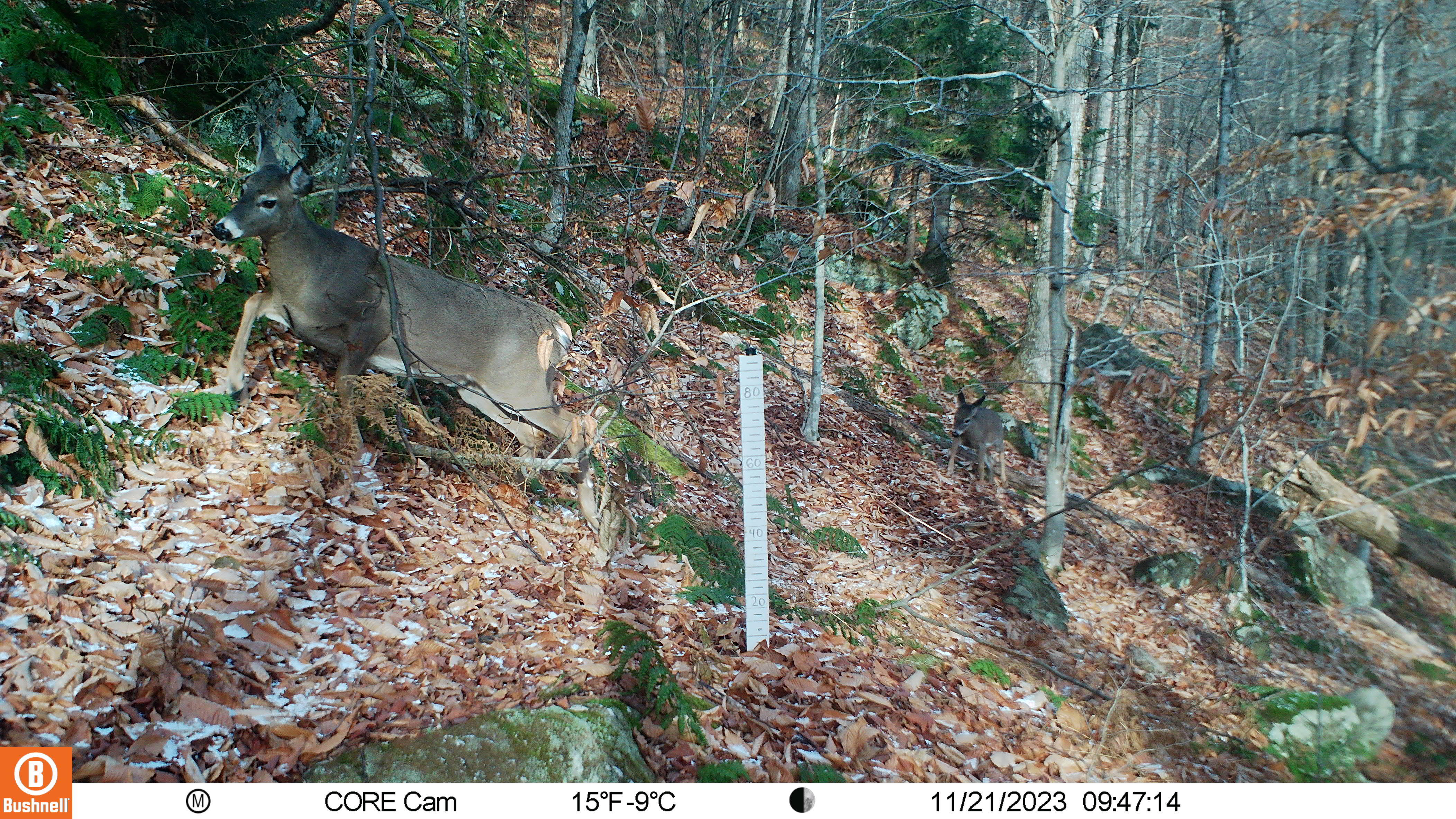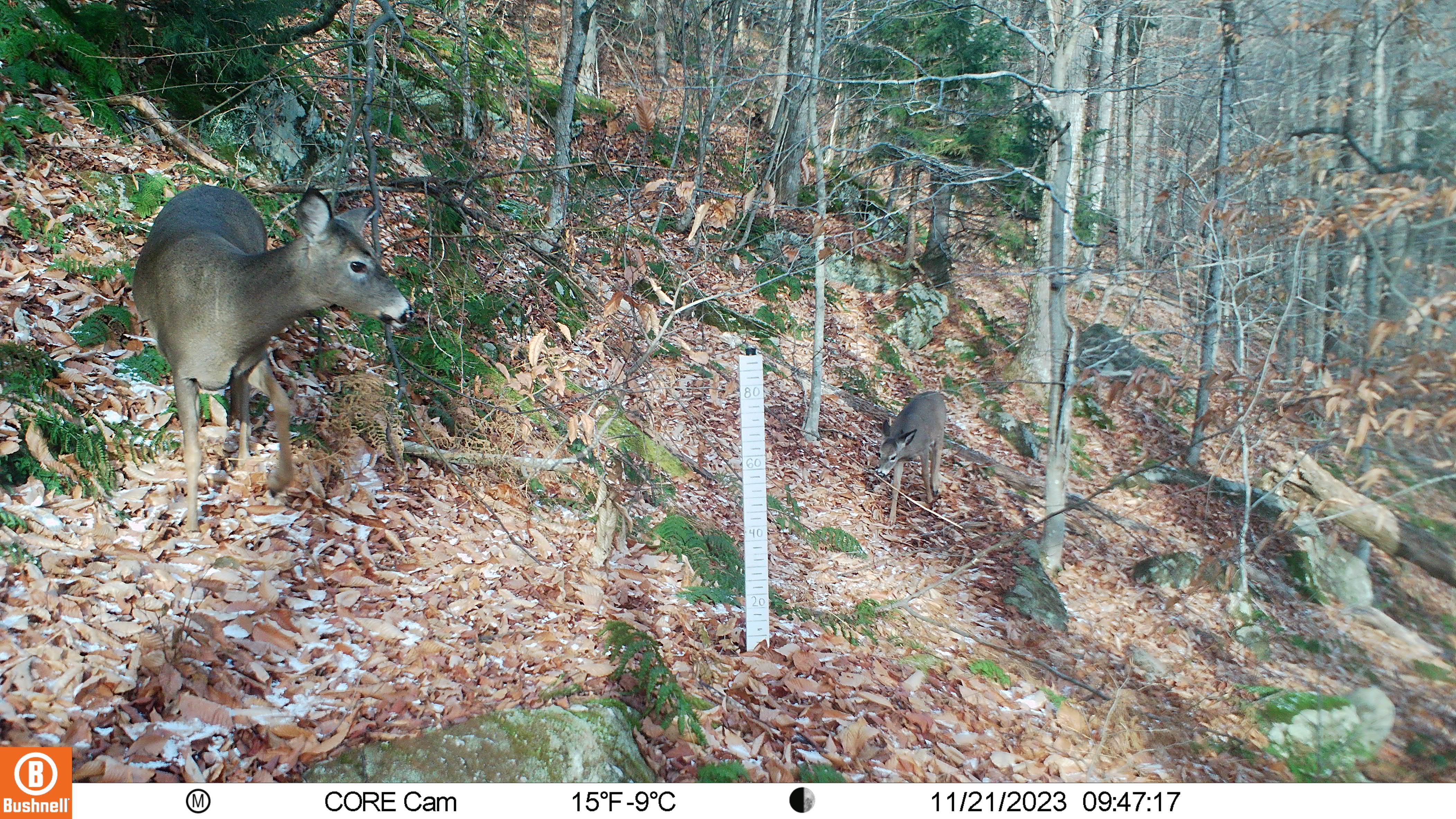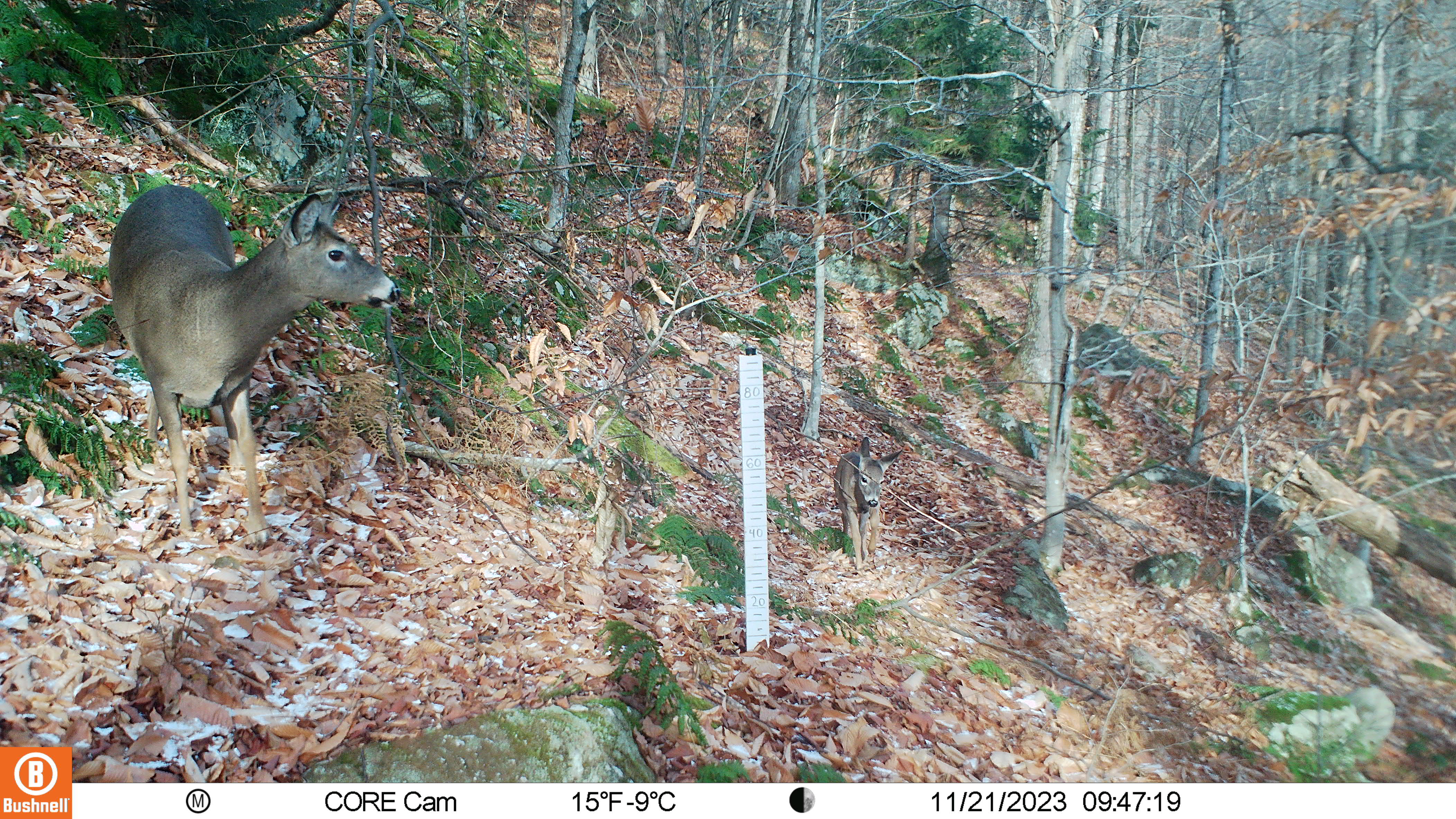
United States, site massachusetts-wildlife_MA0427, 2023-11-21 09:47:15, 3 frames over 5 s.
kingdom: Animalia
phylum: Chordata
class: Mammalia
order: Artiodactyla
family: Cervidae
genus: Odocoileus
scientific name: Odocoileus virginianus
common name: white-tailed deer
White-tailed deer (Odocoileus virginianus).